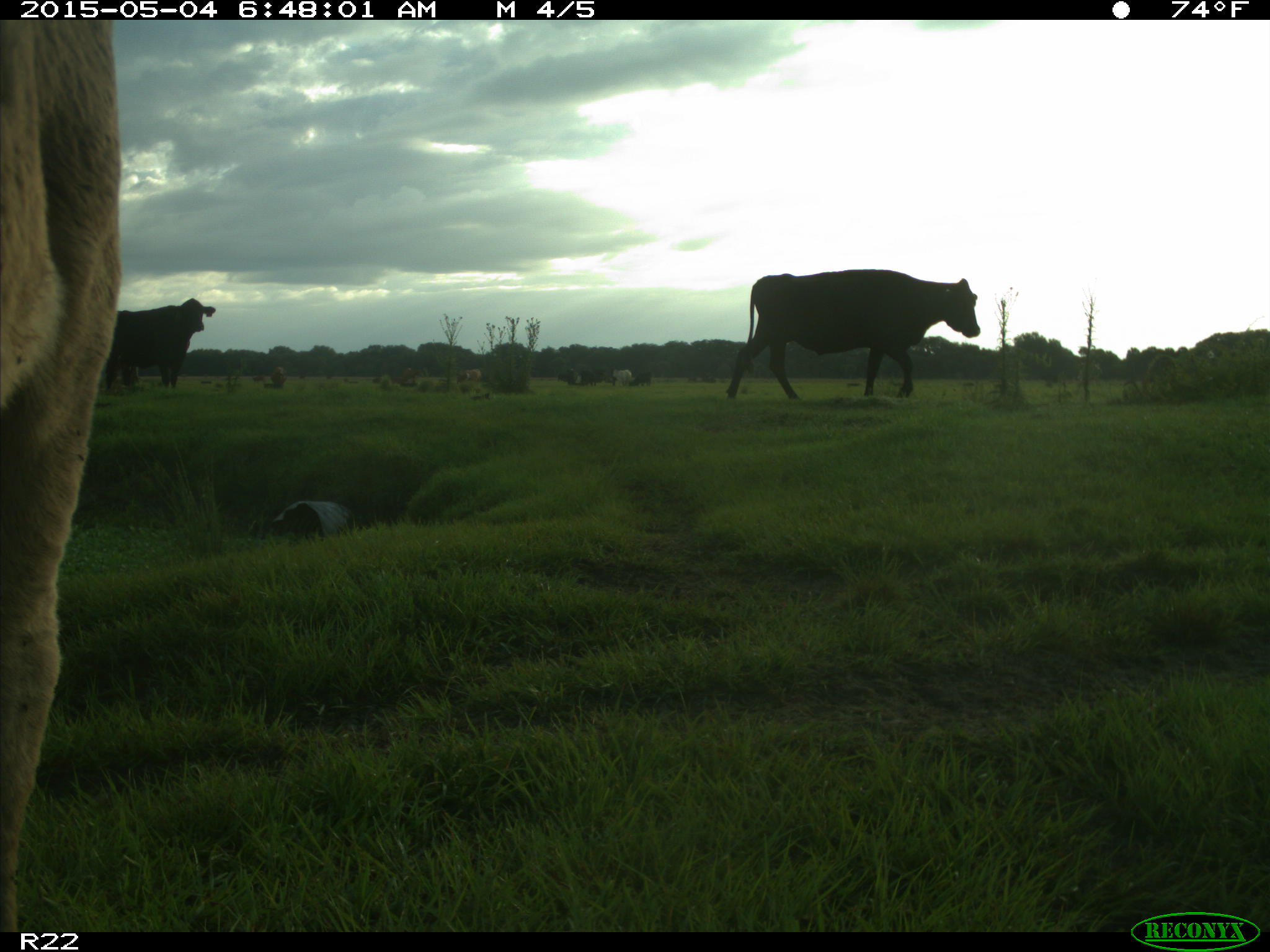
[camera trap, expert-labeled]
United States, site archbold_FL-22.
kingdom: Animalia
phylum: Chordata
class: Mammalia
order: Artiodactyla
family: Bovidae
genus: Bos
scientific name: Bos taurus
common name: domestic cow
Bos taurus (domestic cow).